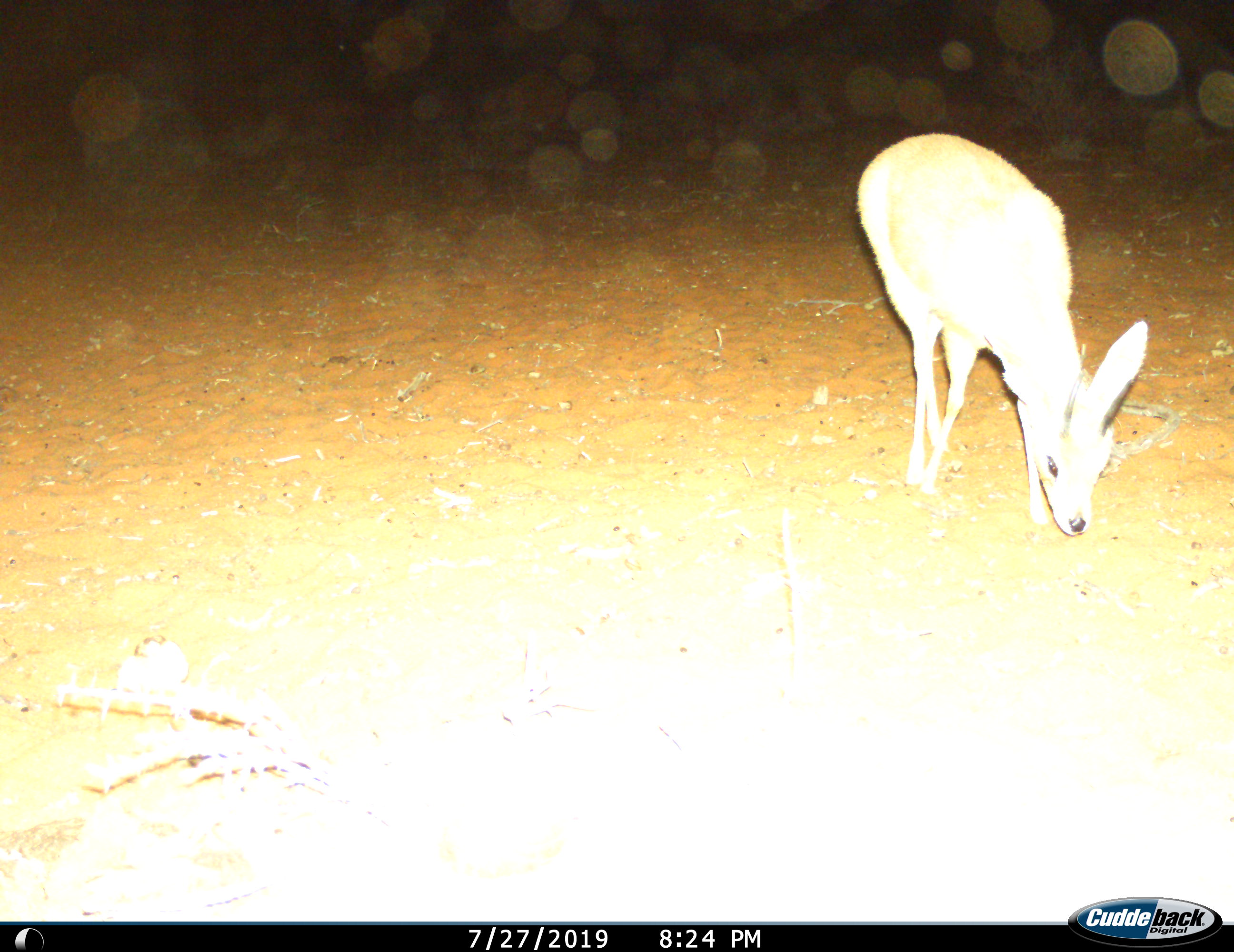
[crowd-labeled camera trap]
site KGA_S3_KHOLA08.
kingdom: Animalia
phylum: Chordata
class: Mammalia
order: Artiodactyla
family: Bovidae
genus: Raphicerus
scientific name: Raphicerus campestris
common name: steenbok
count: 1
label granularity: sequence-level